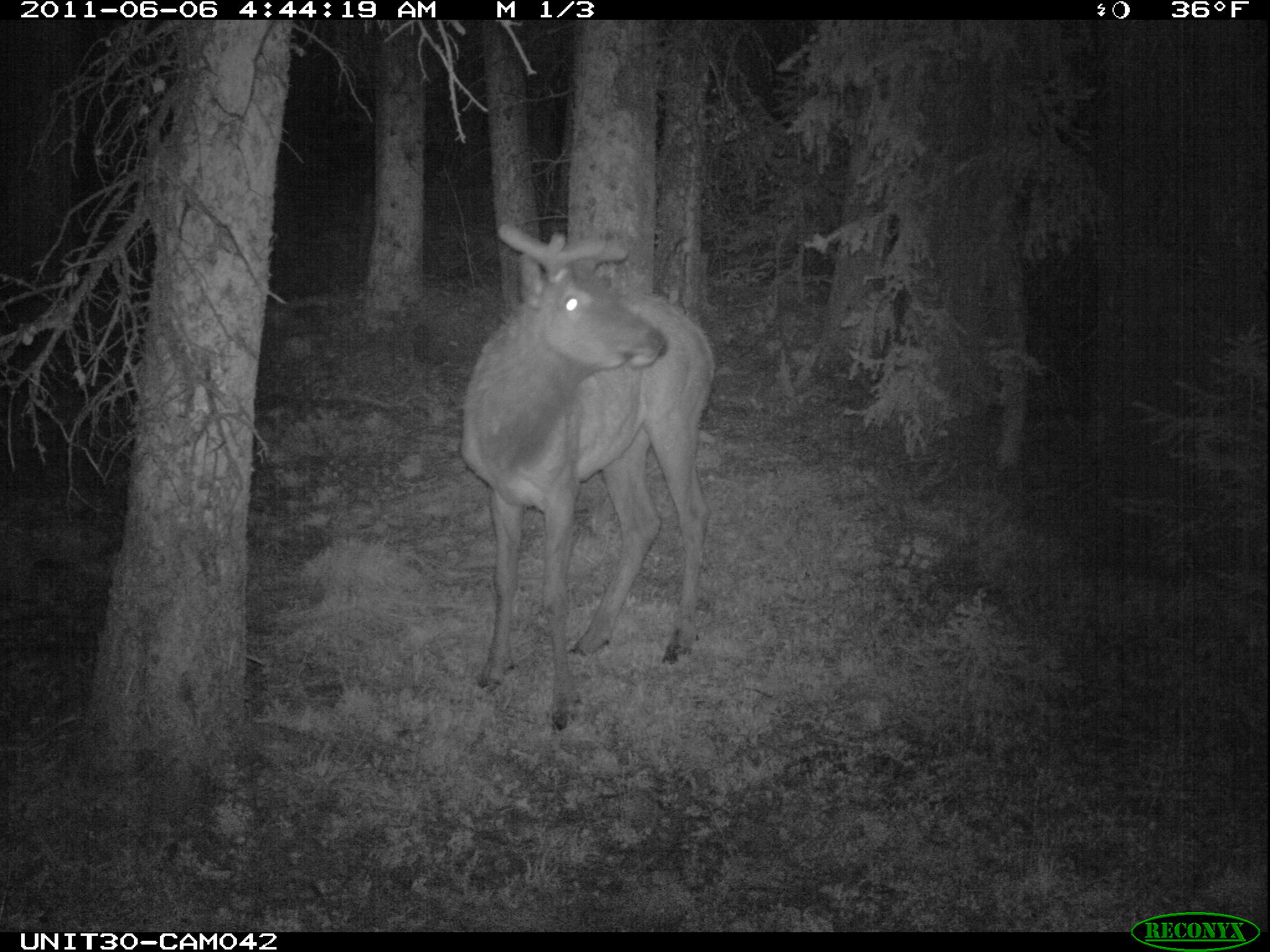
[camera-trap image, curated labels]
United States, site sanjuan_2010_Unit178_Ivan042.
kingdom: Animalia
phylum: Chordata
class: Mammalia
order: Artiodactyla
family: Cervidae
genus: Cervus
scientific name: Cervus elaphus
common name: red deer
Cervus elaphus (red deer).